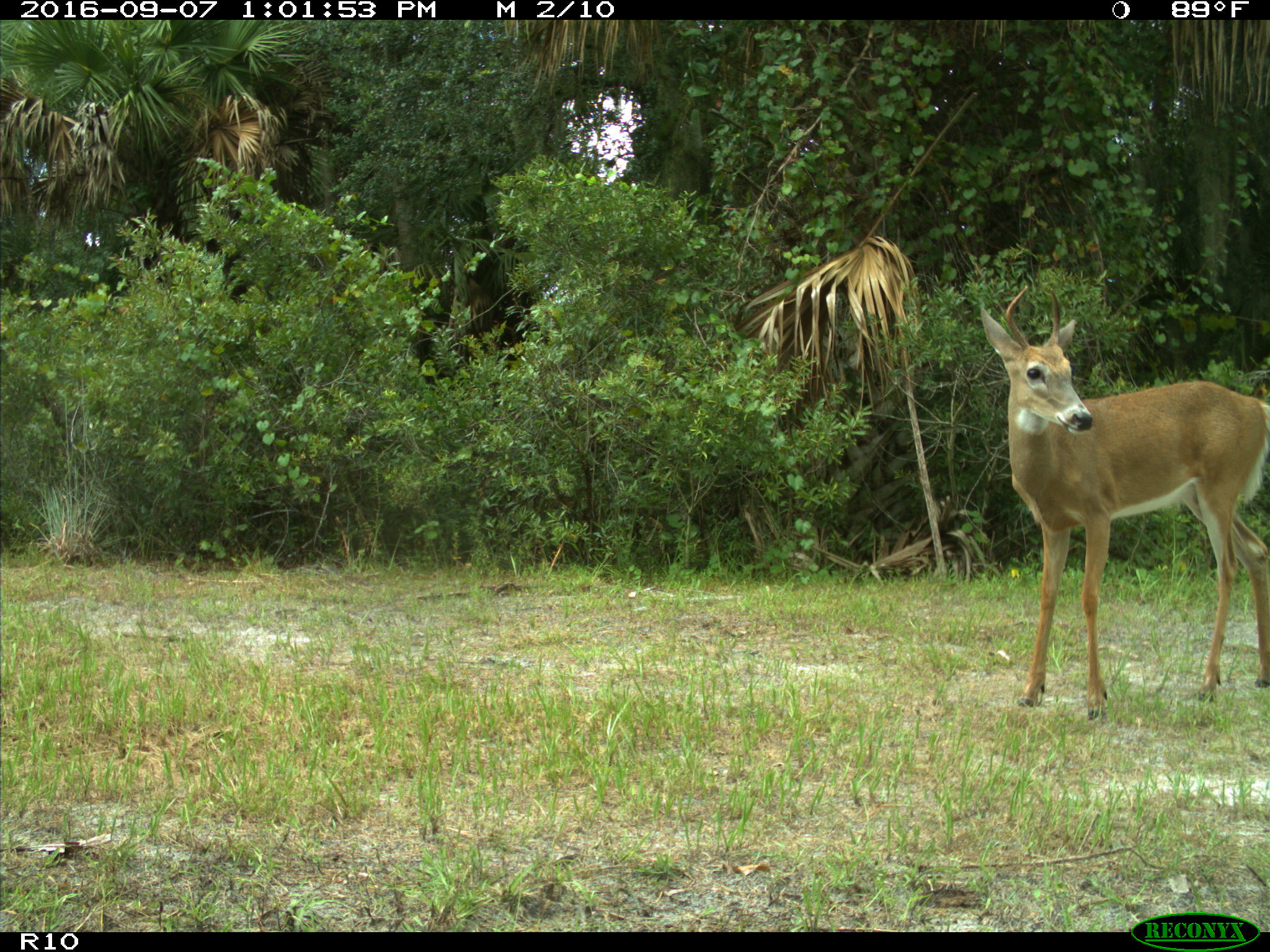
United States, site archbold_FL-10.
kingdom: Animalia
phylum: Chordata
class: Mammalia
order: Artiodactyla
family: Cervidae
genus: Odocoileus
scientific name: Odocoileus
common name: deer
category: unidentified deer